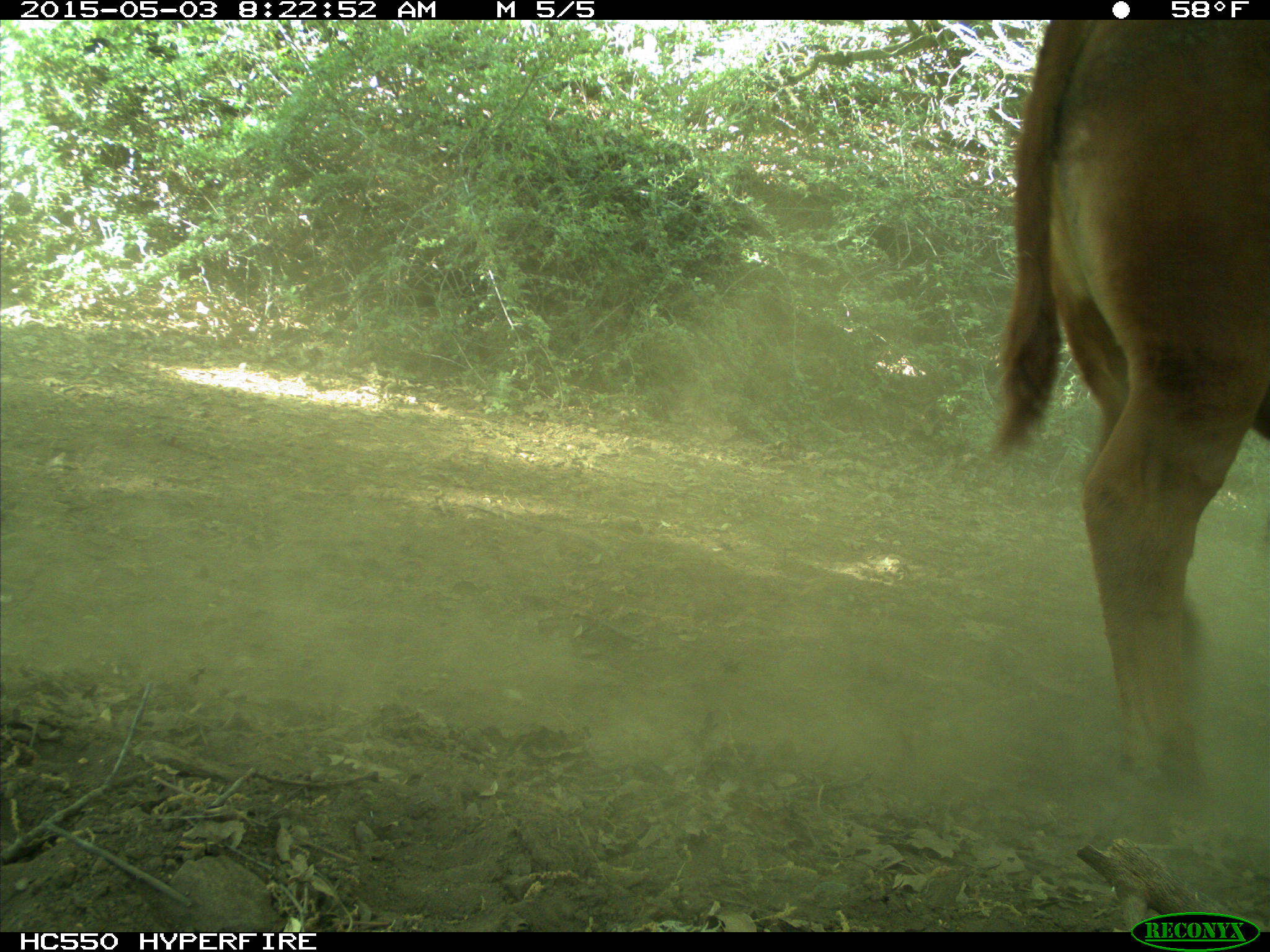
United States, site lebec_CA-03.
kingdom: Animalia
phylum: Chordata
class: Mammalia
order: Artiodactyla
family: Bovidae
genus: Bos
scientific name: Bos taurus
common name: domestic cow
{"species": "Bos taurus (domestic cow)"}